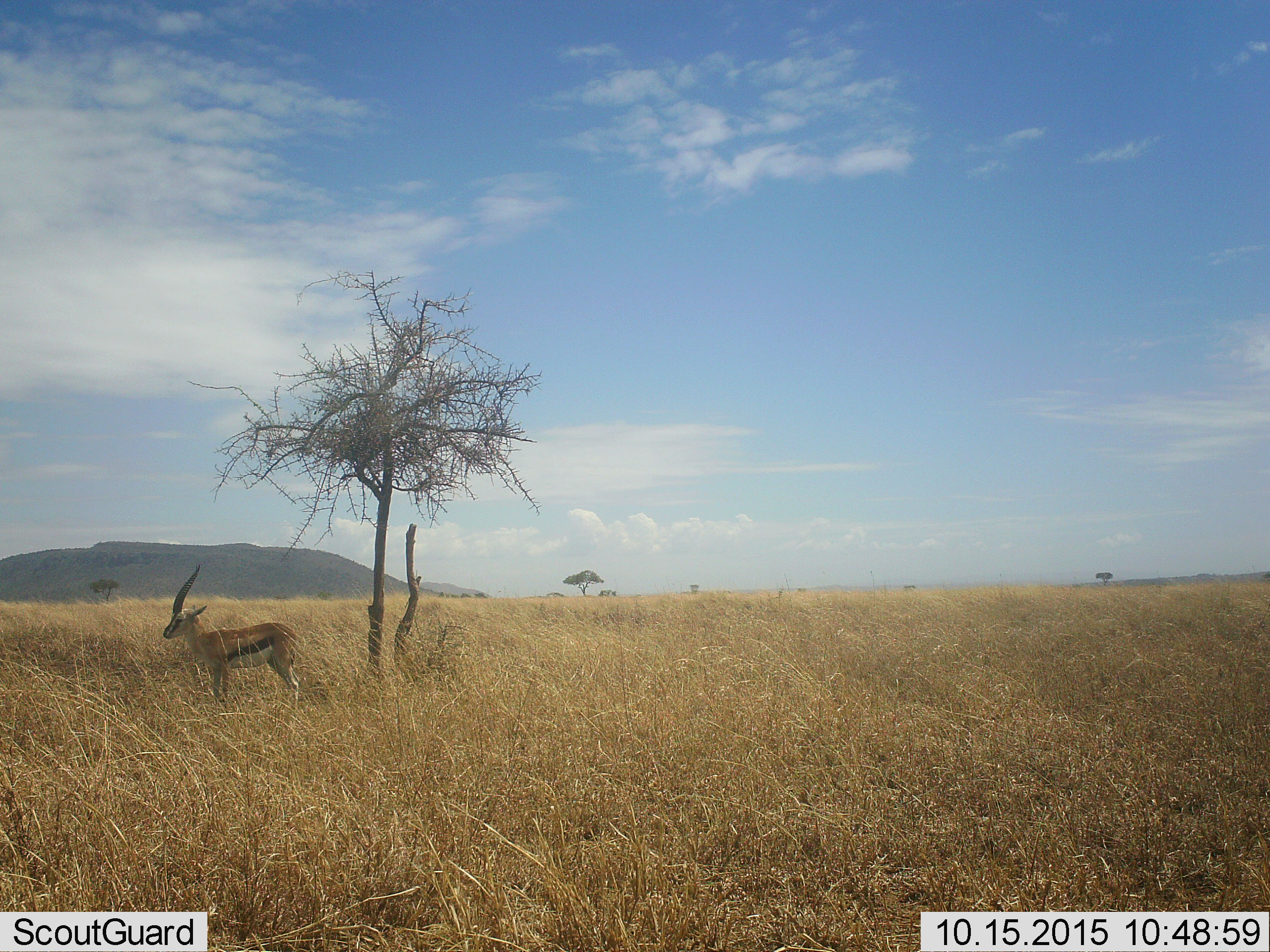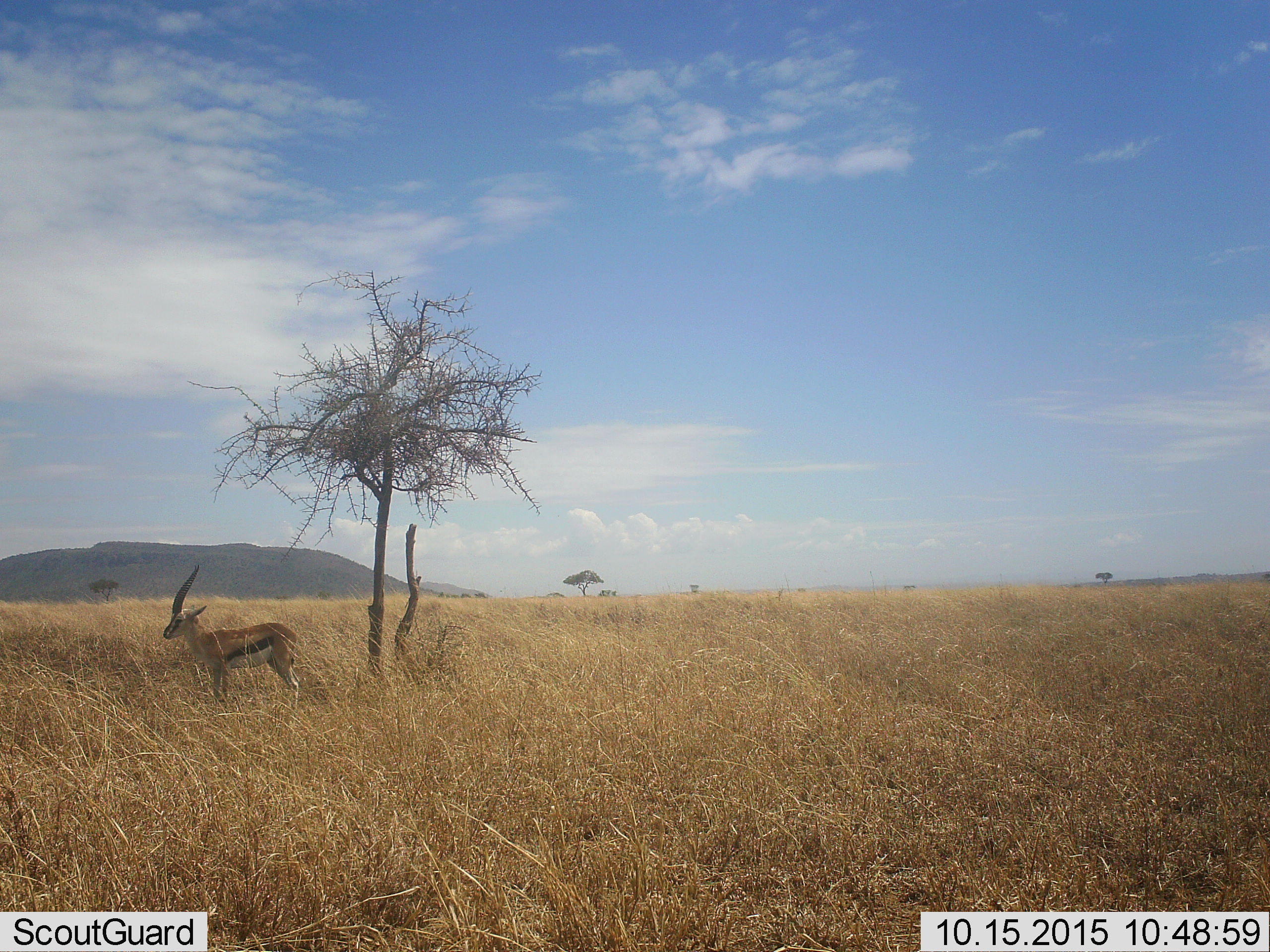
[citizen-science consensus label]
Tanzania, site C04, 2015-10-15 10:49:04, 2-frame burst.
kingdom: Animalia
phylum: Chordata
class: Mammalia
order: Artiodactyla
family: Bovidae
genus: Eudorcas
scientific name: Eudorcas thomsonii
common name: thomson's gazelle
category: gazellethomsons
Gazellethomsons (thomson's gazelle) (Eudorcas thomsonii), count 1. Behavior (volunteer vote fractions): standing 100%, resting 0%, moving 0%, interacting 0%. Young present (vote fraction): 0%. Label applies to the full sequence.